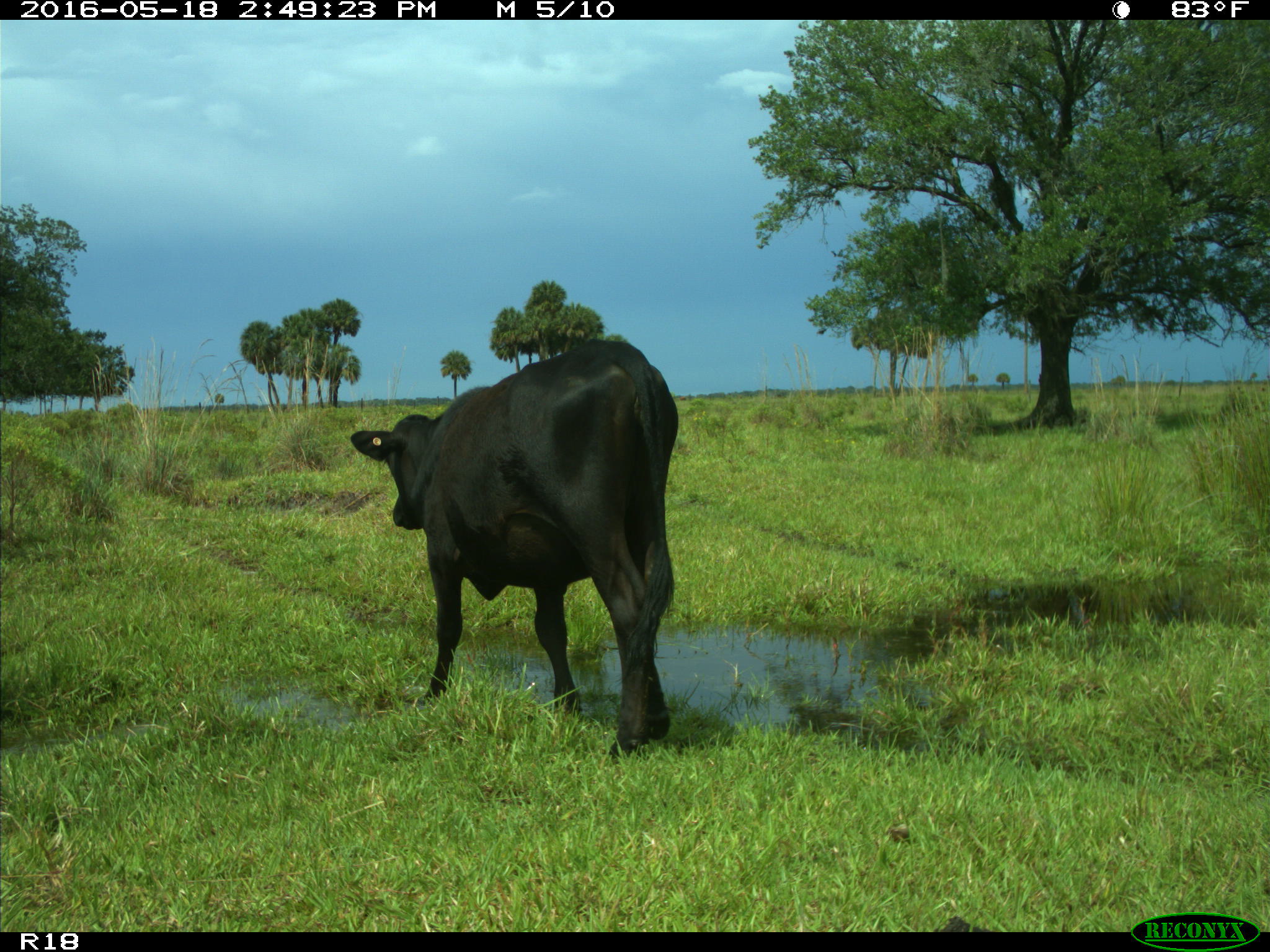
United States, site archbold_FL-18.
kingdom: Animalia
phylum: Chordata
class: Mammalia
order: Artiodactyla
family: Bovidae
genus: Bos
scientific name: Bos taurus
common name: domestic cow